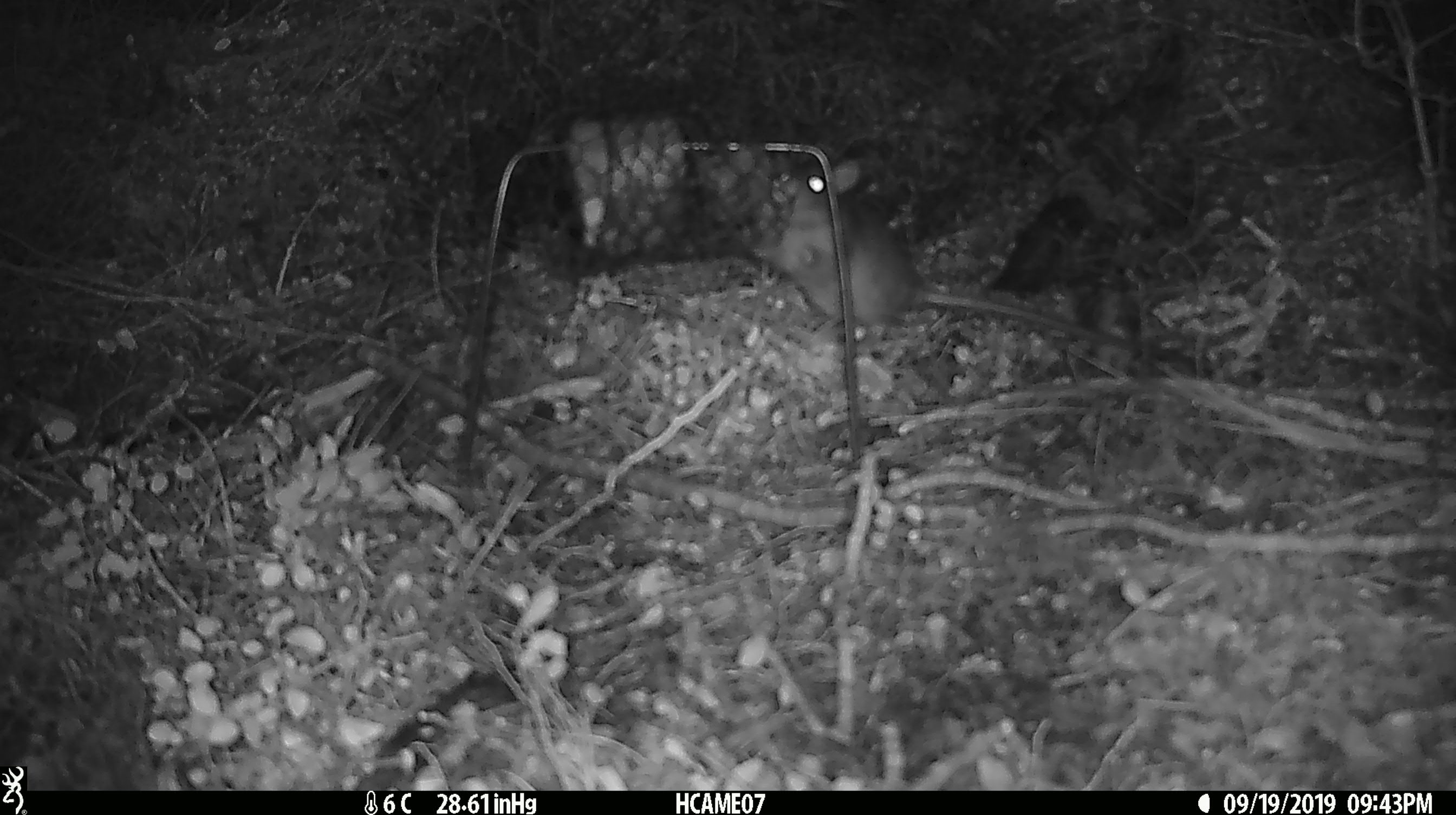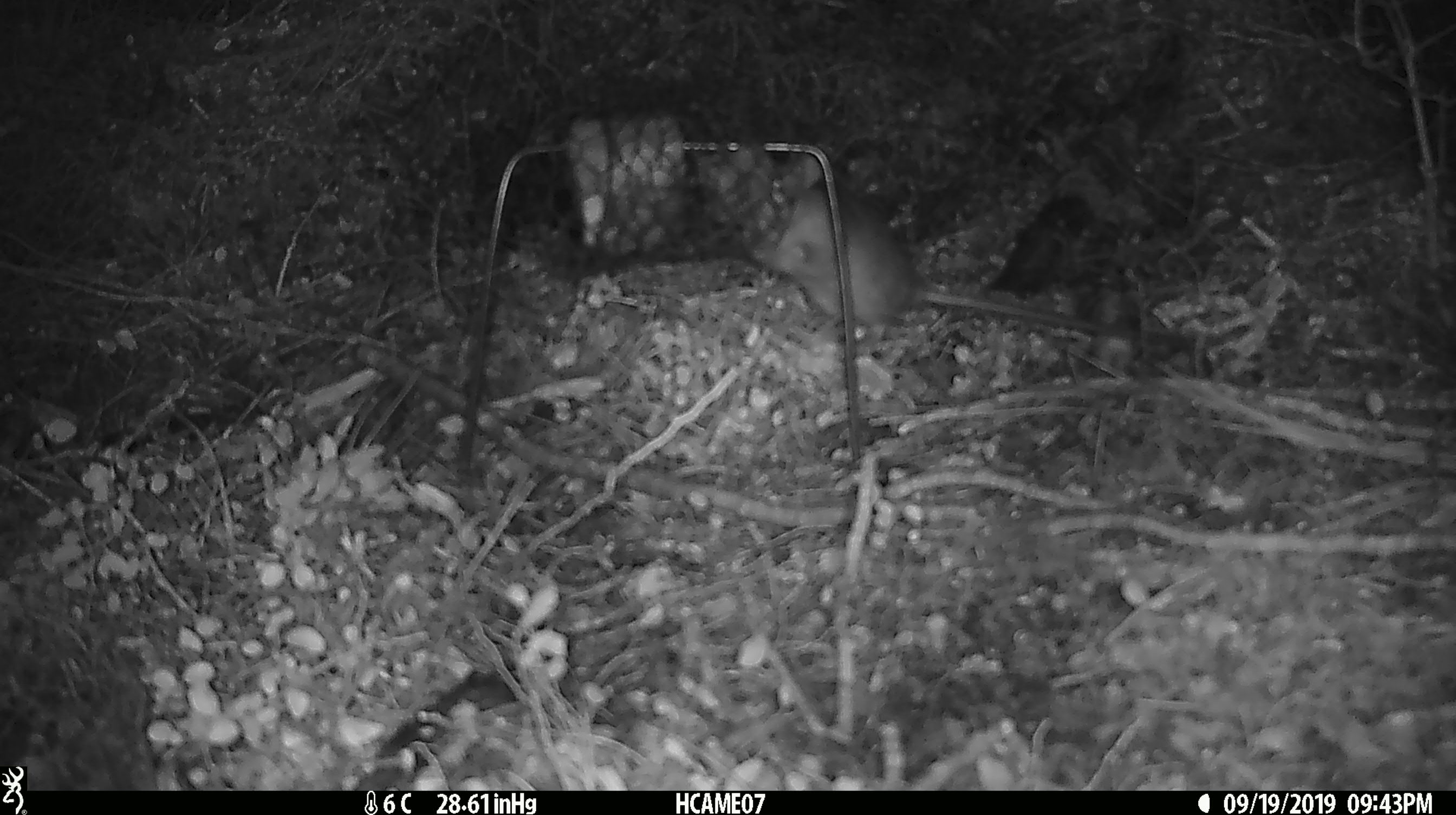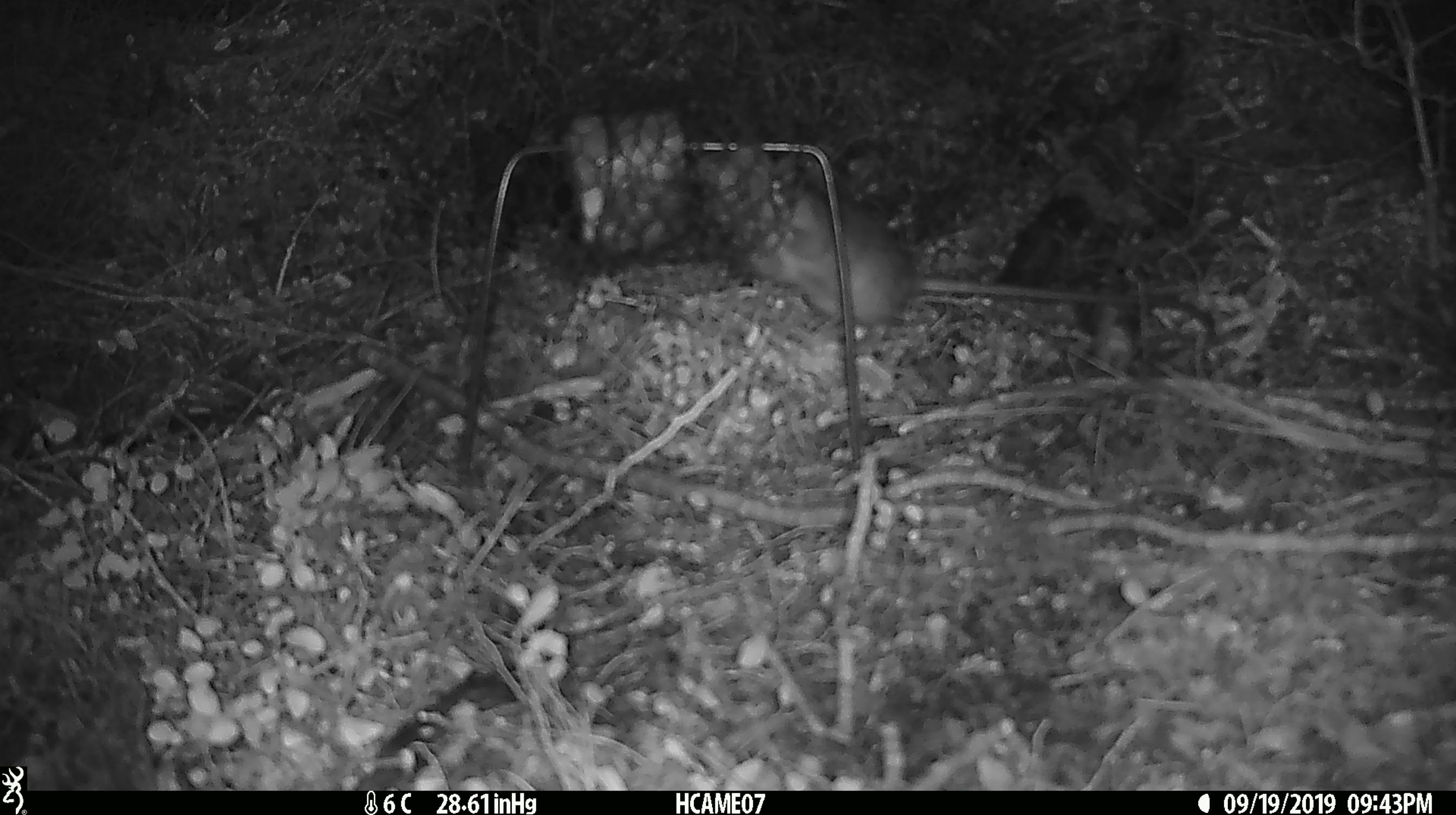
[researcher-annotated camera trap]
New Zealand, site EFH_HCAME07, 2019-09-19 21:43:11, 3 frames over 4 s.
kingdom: Animalia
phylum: Chordata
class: Mammalia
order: Rodentia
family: Muridae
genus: Rattus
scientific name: Rattus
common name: rat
Rat (Rattus).